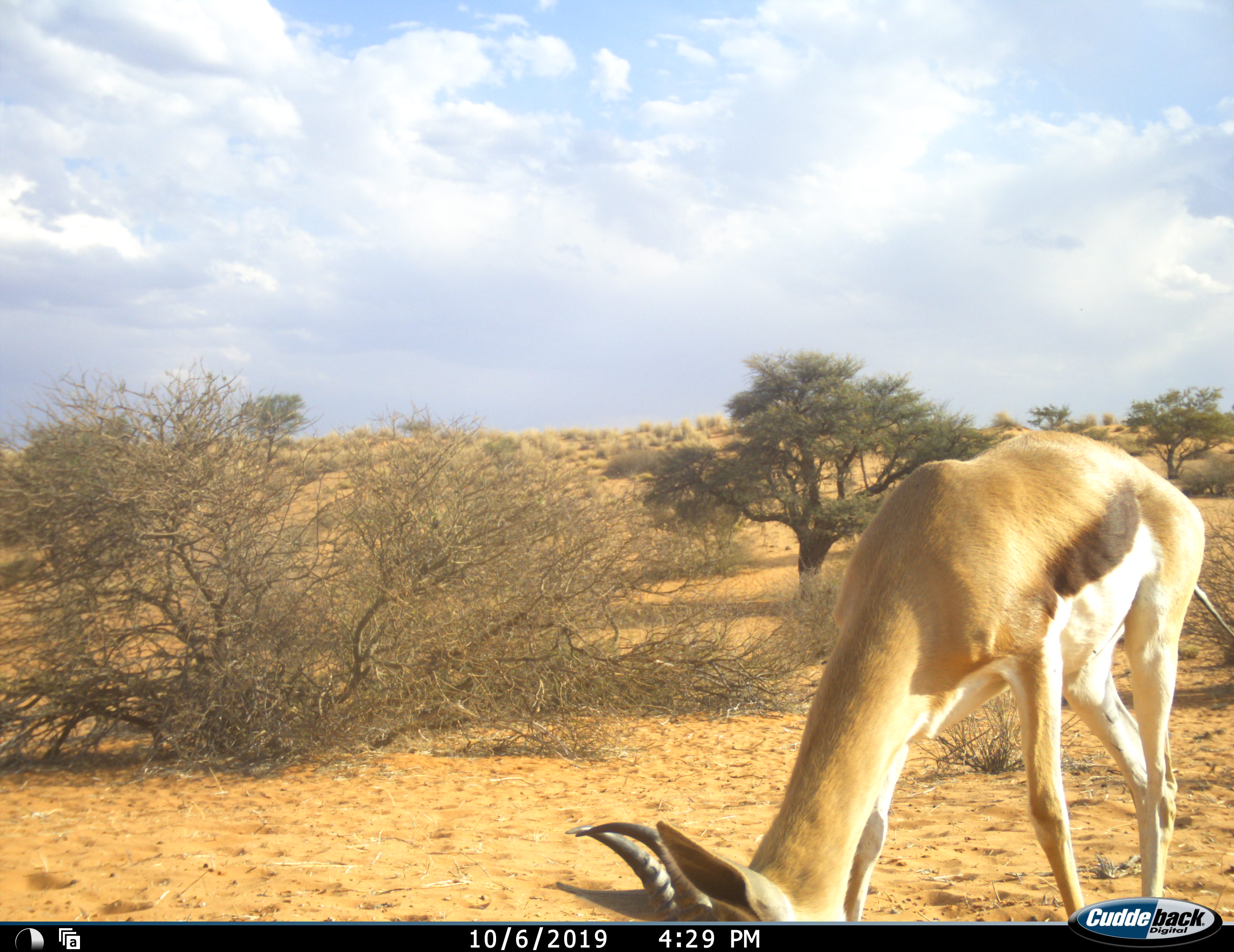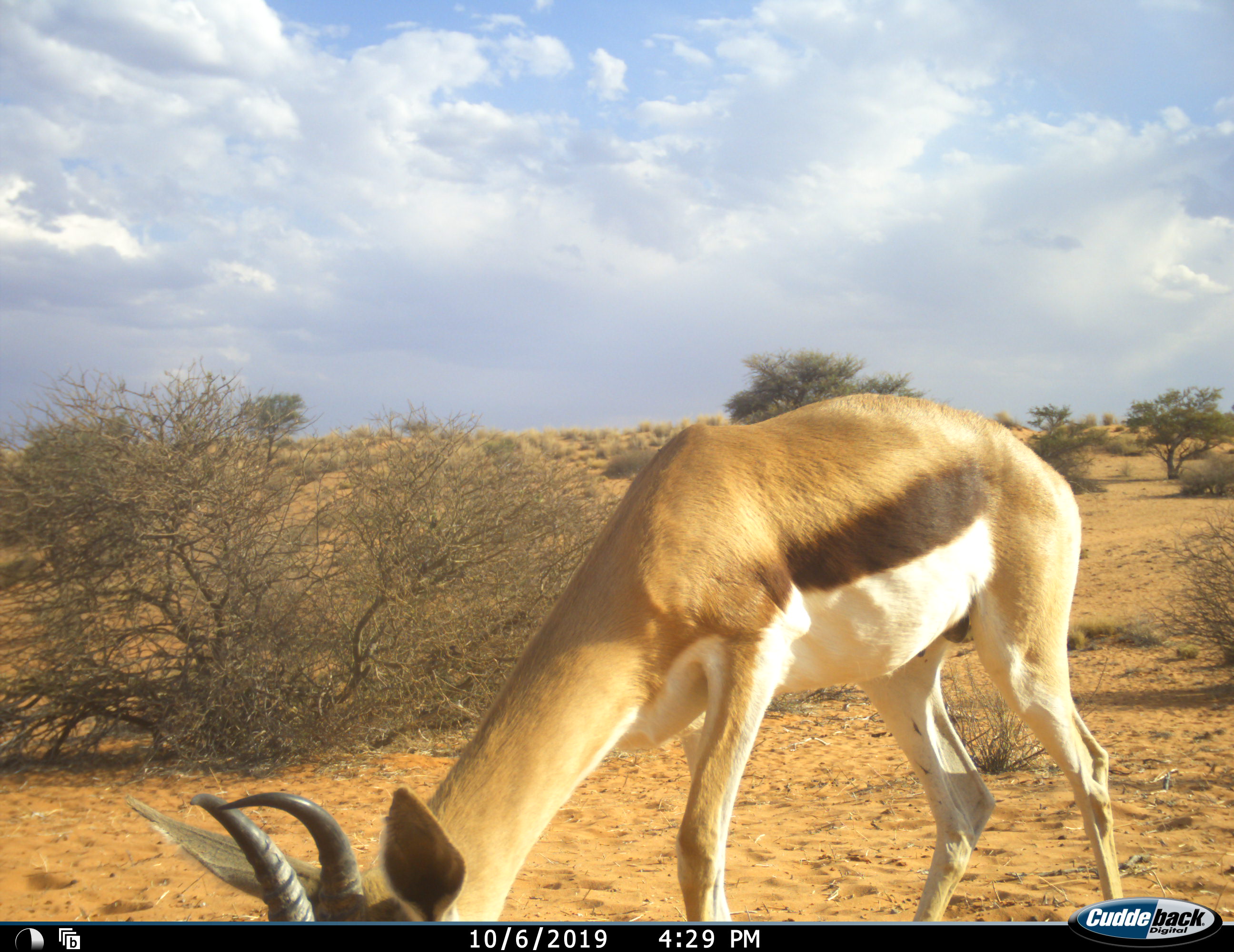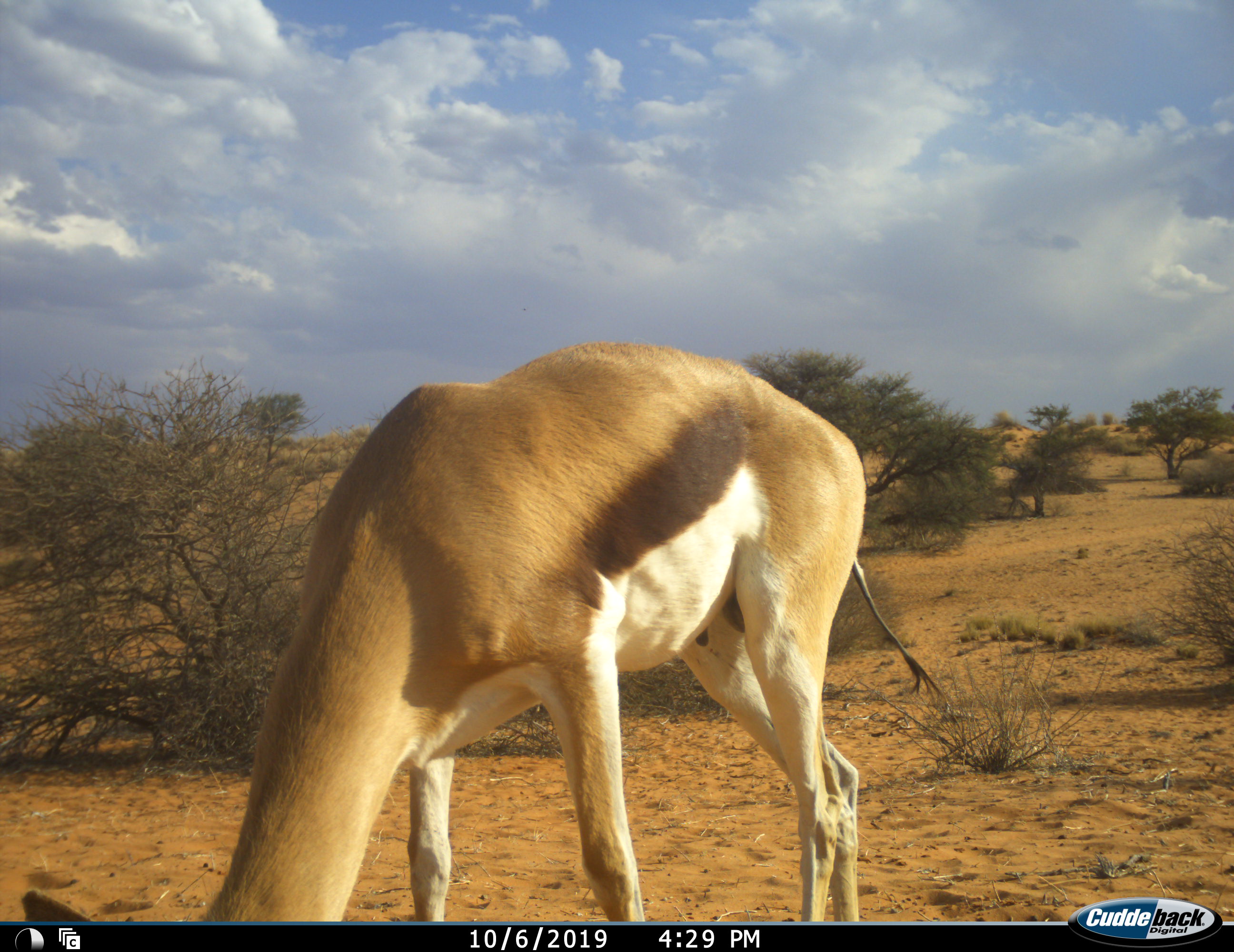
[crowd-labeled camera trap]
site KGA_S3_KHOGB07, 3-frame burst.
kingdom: Animalia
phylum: Chordata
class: Mammalia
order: Artiodactyla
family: Bovidae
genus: Antidorcas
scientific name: Antidorcas marsupialis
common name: springbok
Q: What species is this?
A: Springbok (Antidorcas marsupialis).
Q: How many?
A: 1.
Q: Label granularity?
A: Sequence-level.